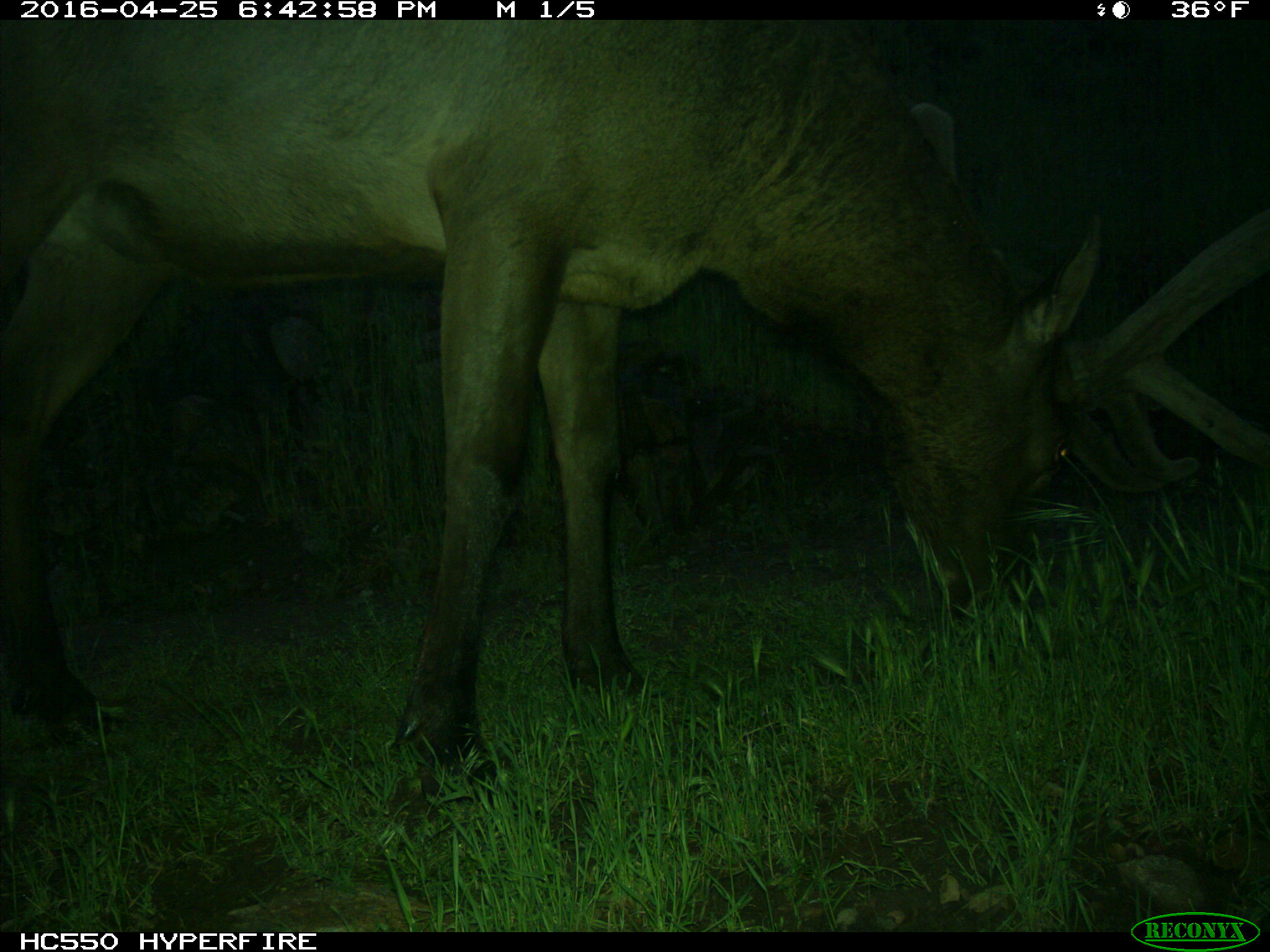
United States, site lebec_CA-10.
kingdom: Animalia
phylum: Chordata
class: Mammalia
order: Artiodactyla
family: Cervidae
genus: Cervus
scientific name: Cervus canadensis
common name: elk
Cervus canadensis (elk).